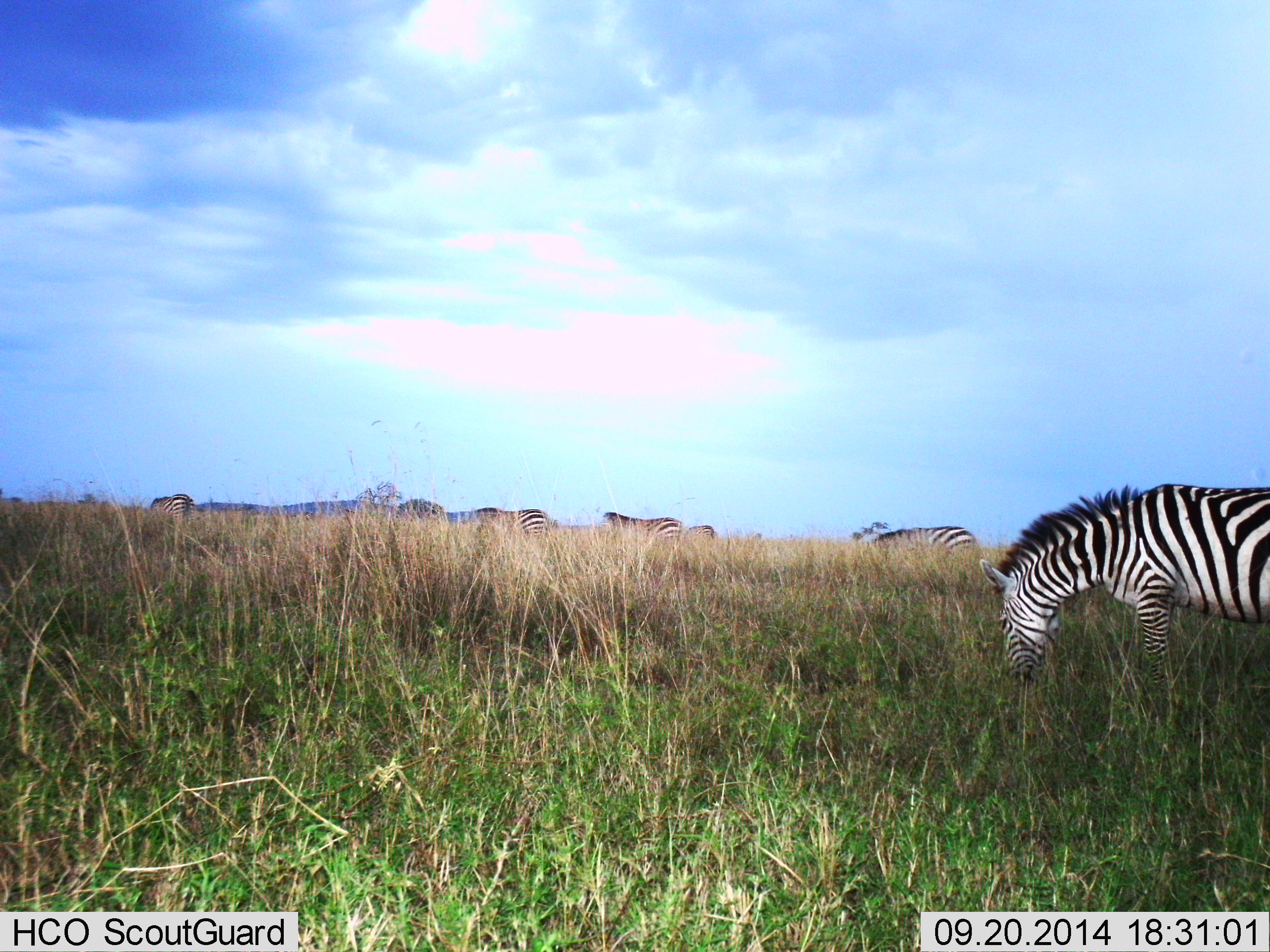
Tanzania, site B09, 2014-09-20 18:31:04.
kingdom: Animalia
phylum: Chordata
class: Mammalia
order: Perissodactyla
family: Equidae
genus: Equus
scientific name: Equus quagga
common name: plains zebra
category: zebra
Zebra (plains zebra) (Equus quagga), count 7. Behavior (volunteer vote fractions): standing 40%, resting 0%, moving 20%, interacting 0%. Young present (vote fraction): 0%. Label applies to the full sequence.